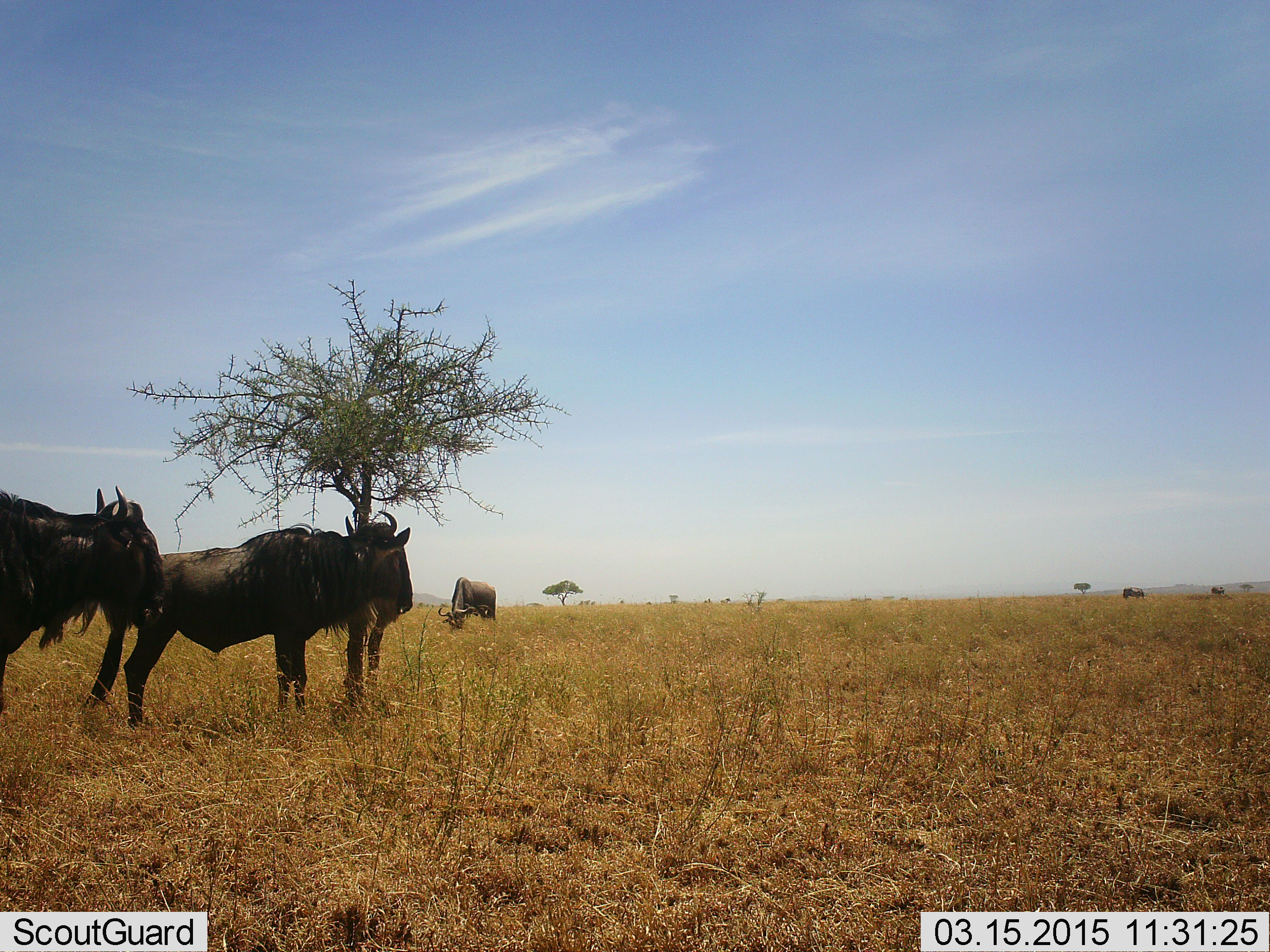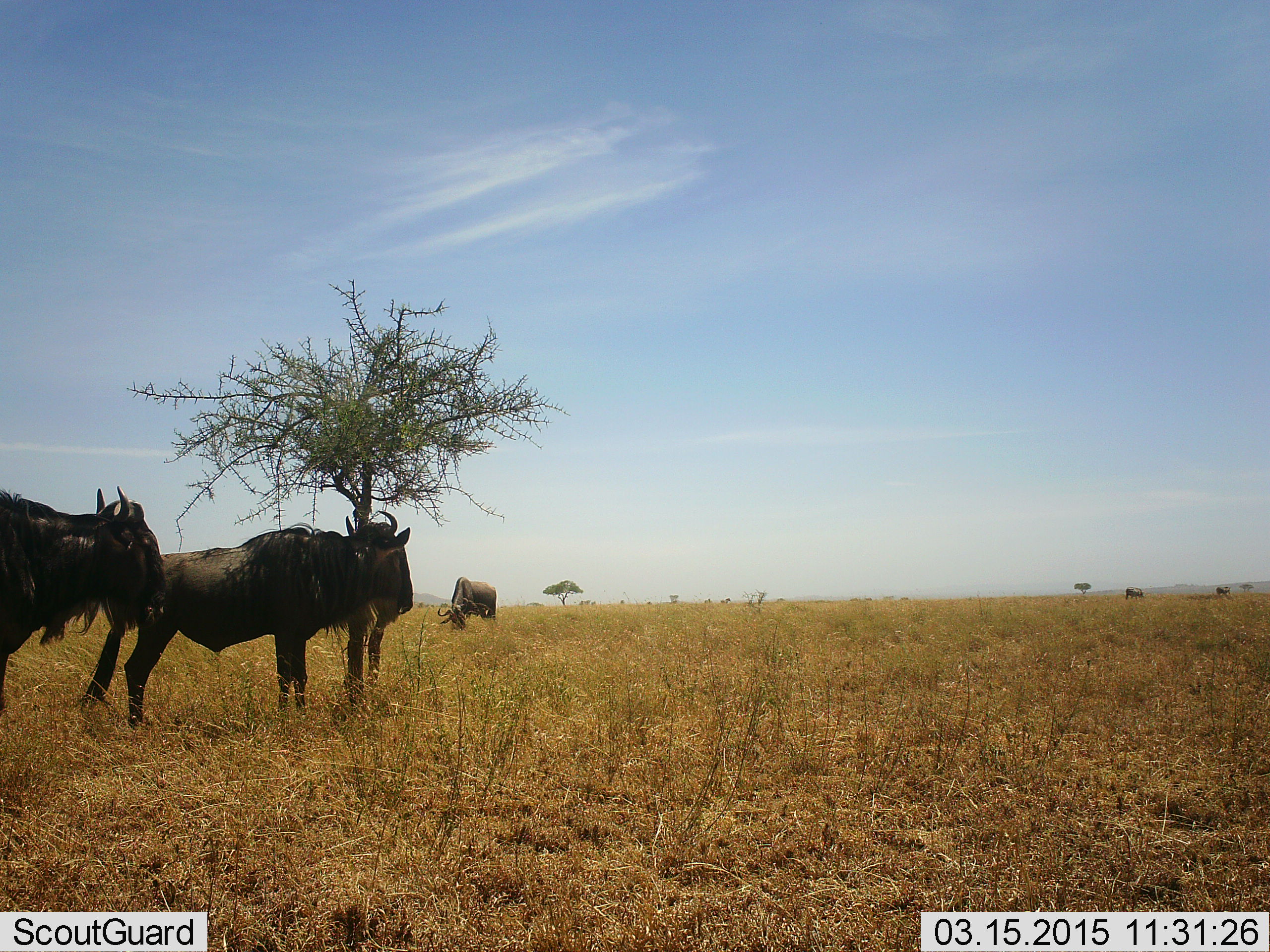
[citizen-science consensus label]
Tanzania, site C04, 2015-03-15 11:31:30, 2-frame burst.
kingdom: Animalia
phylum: Chordata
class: Mammalia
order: Artiodactyla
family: Bovidae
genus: Connochaetes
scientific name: Connochaetes taurinus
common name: blue wildebeest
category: wildebeest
Wildebeest (blue wildebeest) (Connochaetes taurinus), count 3. Behavior (volunteer vote fractions): standing 100%, resting 0%, moving 0%, interacting 0%. Young present (vote fraction): 0%. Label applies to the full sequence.